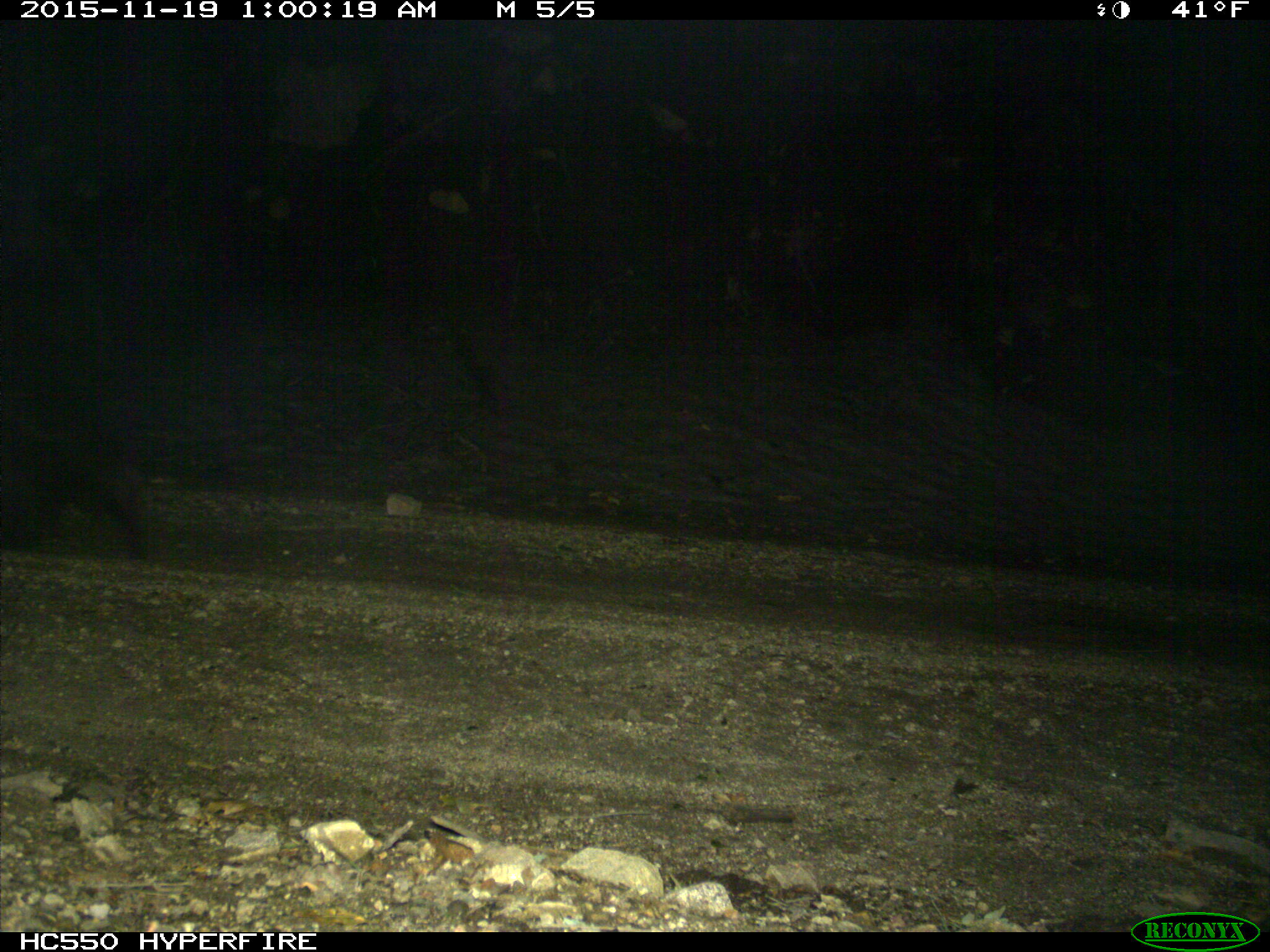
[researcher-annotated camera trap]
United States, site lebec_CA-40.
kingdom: Animalia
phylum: Chordata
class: Mammalia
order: Carnivora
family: Ursidae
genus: Ursus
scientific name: Ursus americanus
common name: american black bear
Ursus americanus (american black bear).